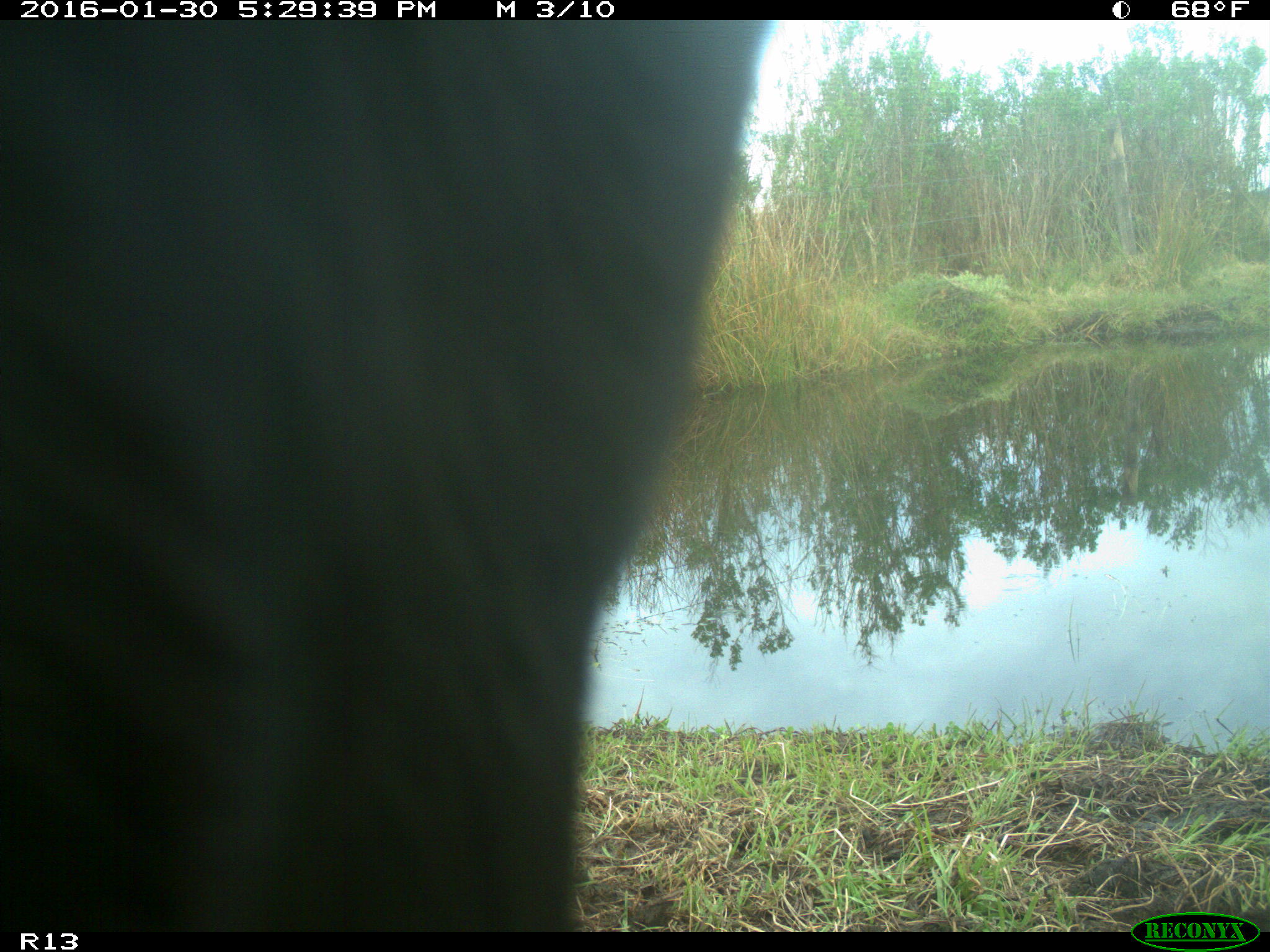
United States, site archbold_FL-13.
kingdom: Animalia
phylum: Chordata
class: Mammalia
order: Artiodactyla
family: Bovidae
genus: Bos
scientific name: Bos taurus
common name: domestic cow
Bos taurus (domestic cow).